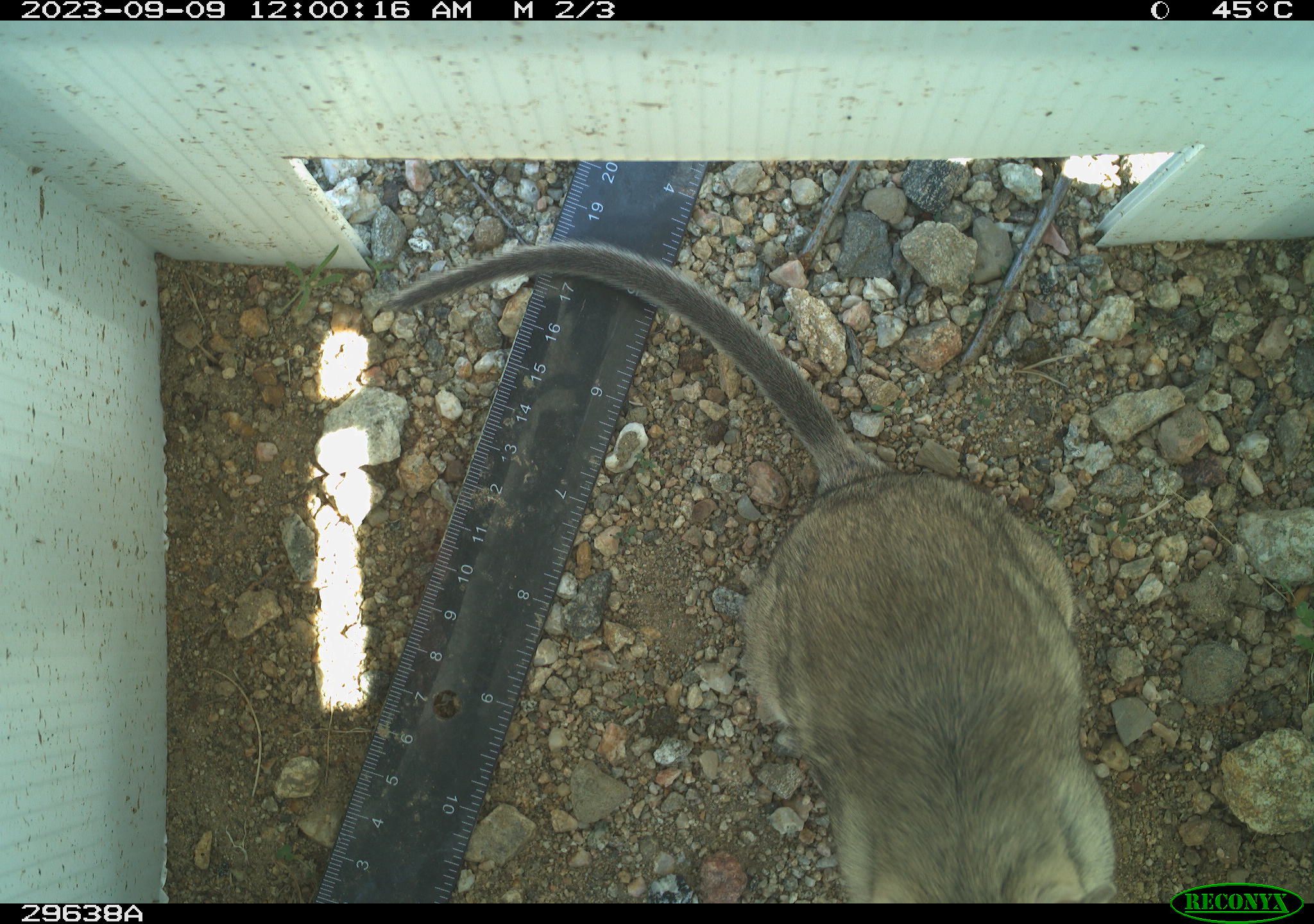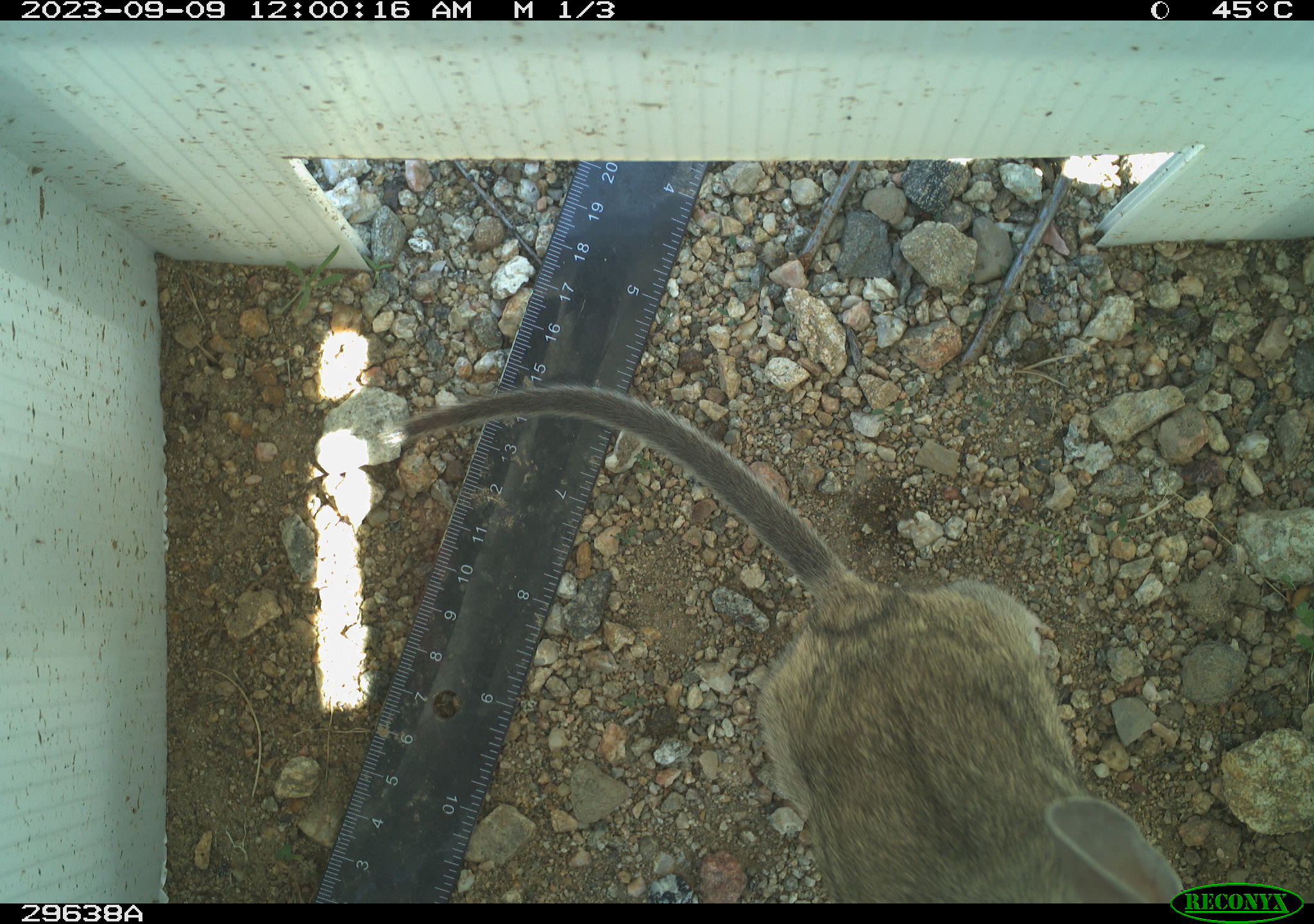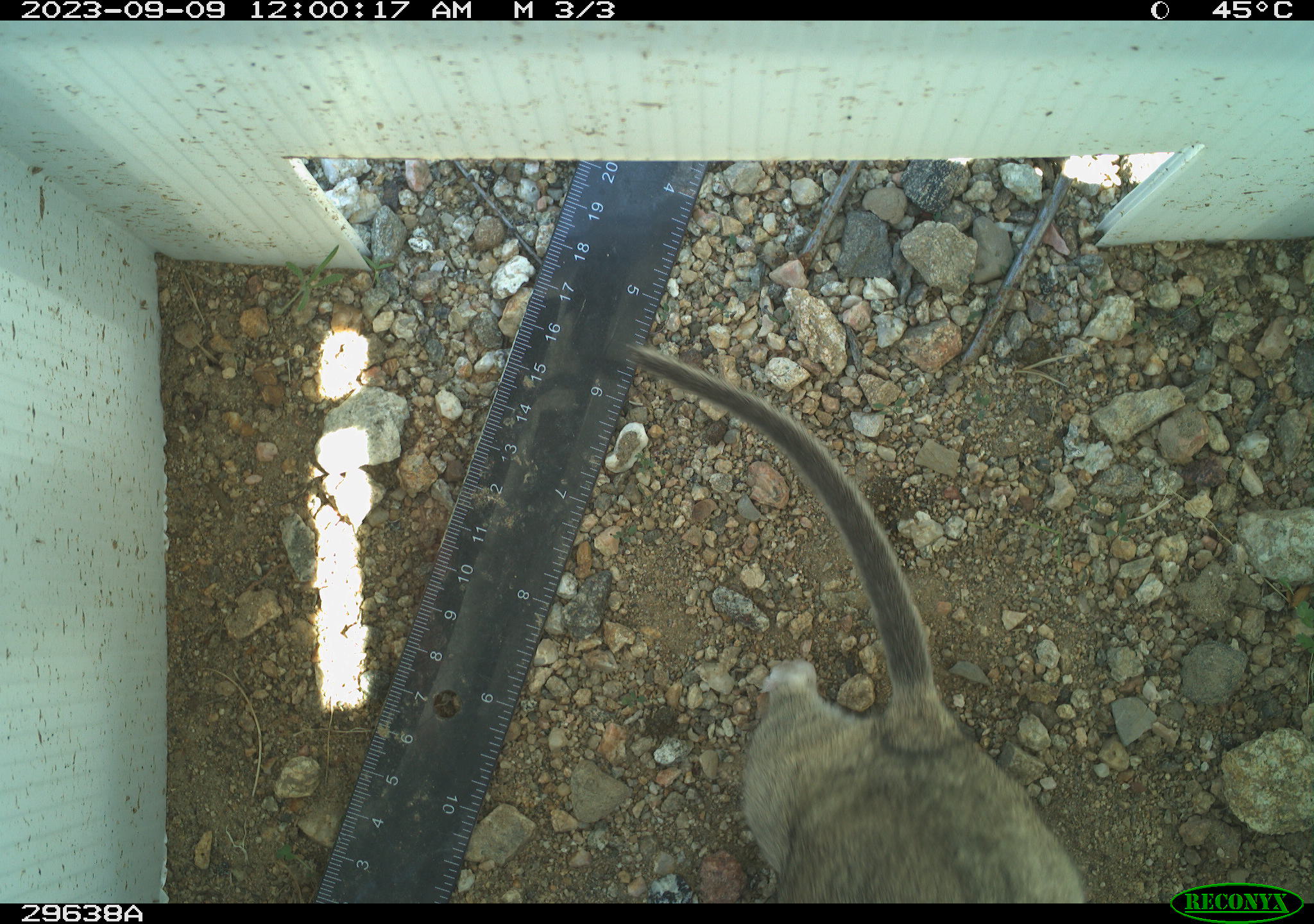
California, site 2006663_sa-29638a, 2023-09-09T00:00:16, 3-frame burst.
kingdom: Animalia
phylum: Chordata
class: Mammalia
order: Rodentia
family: Cricetidae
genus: Neotoma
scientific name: Neotoma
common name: pack rat or woodrat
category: neotoma species